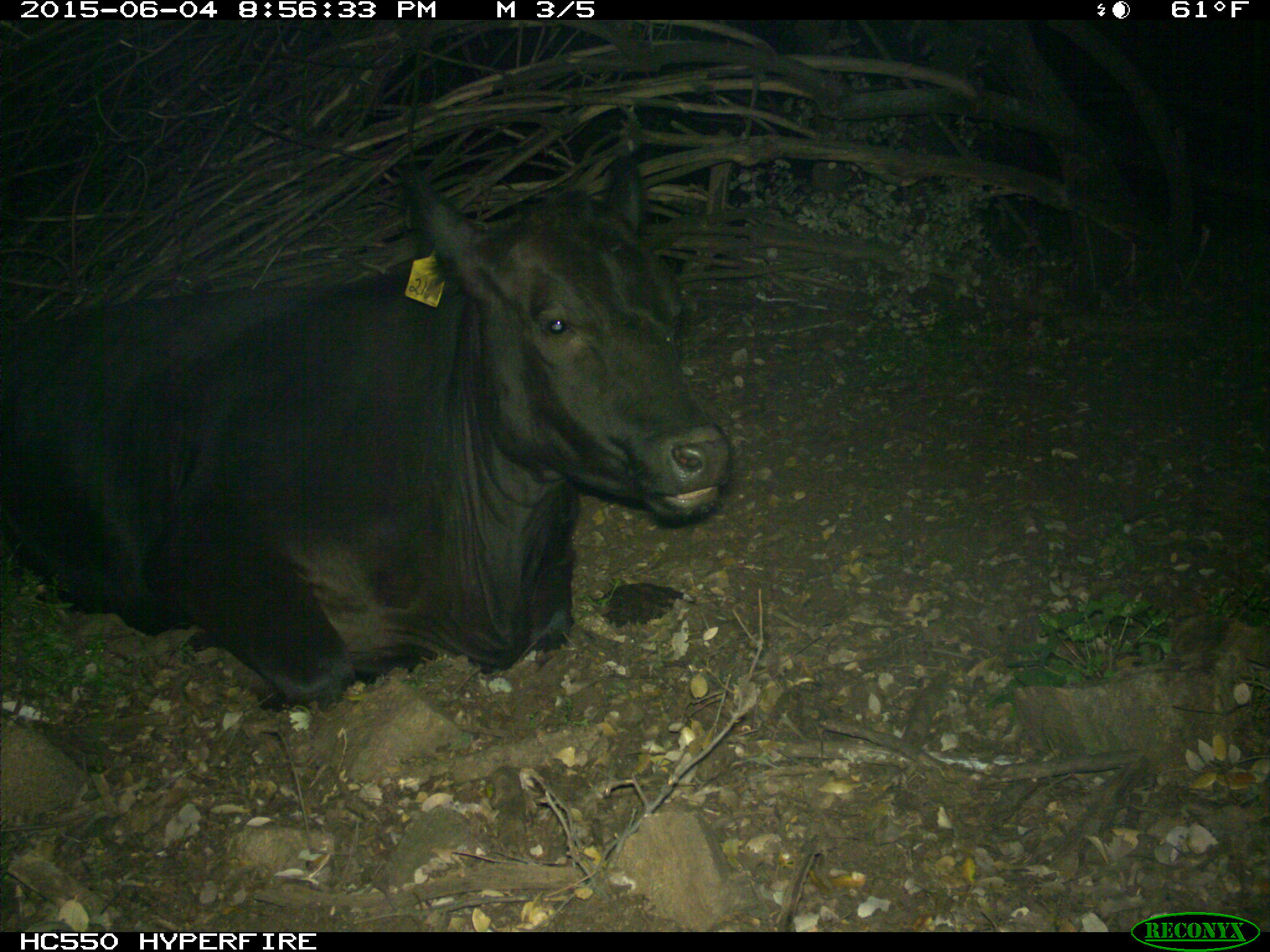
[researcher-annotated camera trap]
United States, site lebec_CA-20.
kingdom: Animalia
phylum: Chordata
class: Mammalia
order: Artiodactyla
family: Bovidae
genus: Bos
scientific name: Bos taurus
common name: domestic cow